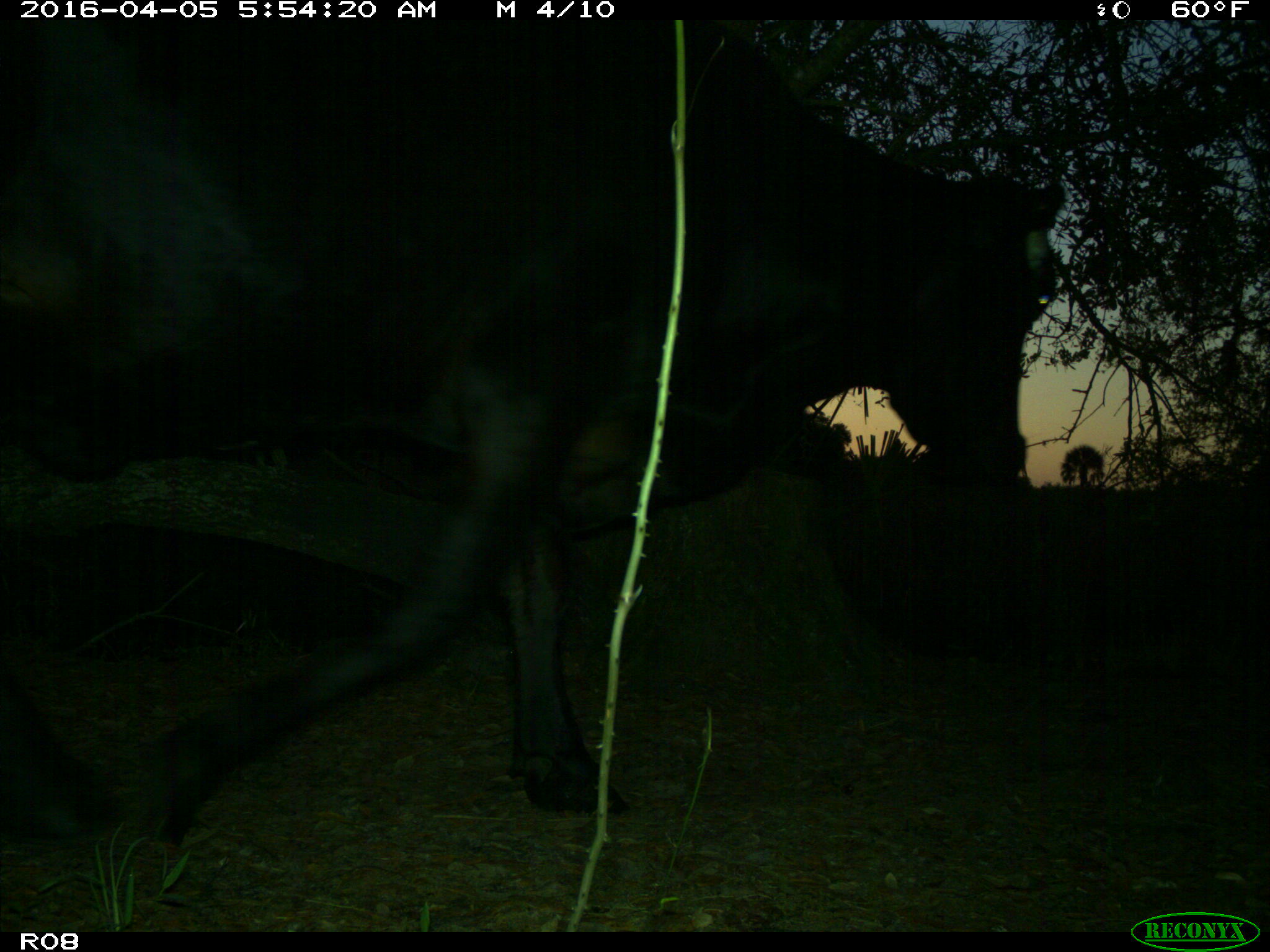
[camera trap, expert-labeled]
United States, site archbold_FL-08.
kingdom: Animalia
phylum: Chordata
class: Mammalia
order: Artiodactyla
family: Bovidae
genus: Bos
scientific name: Bos taurus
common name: domestic cow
Bos taurus (domestic cow).